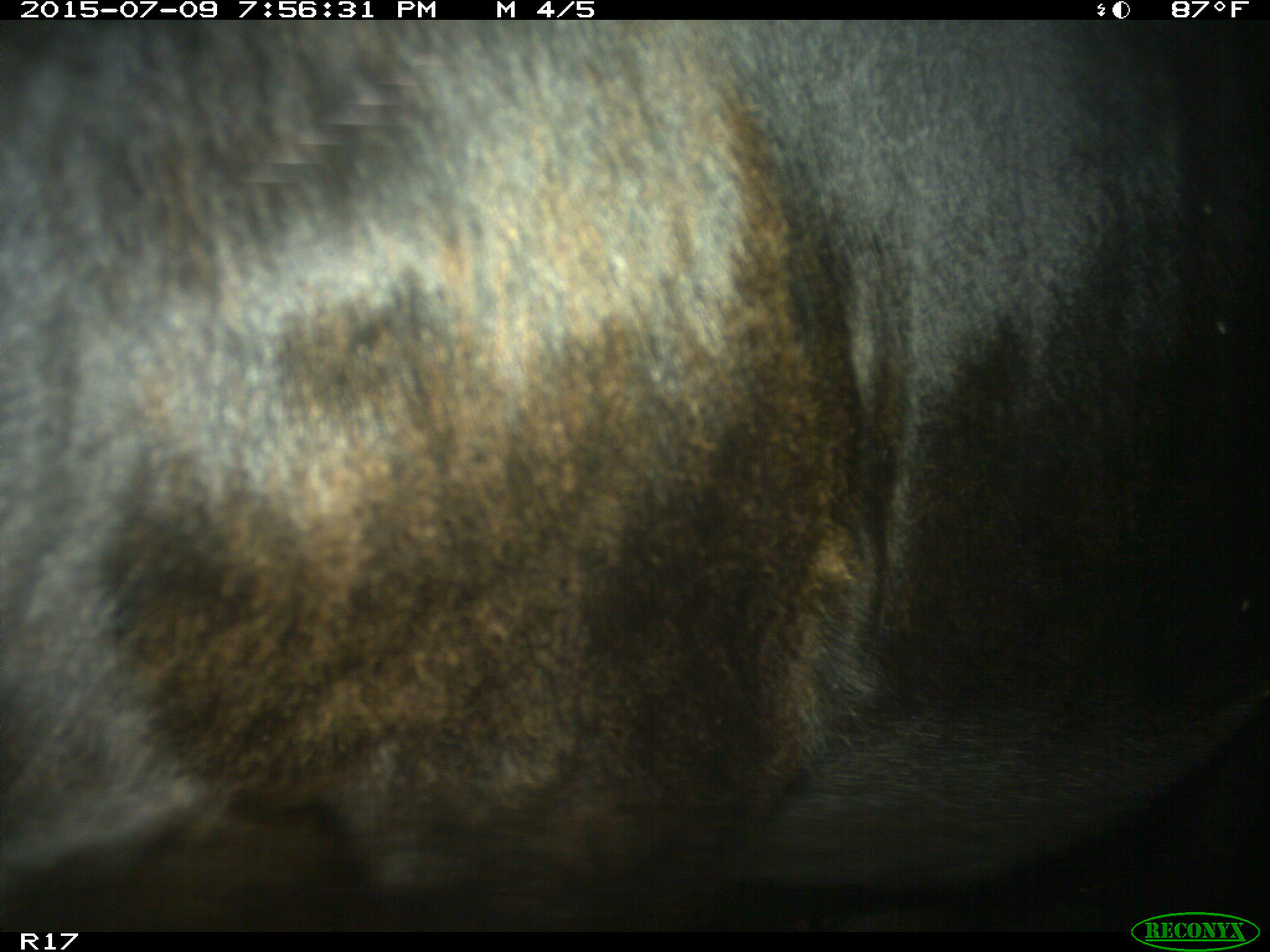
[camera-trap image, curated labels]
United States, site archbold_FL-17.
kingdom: Animalia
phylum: Chordata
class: Mammalia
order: Artiodactyla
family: Bovidae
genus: Bos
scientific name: Bos taurus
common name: domestic cow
Bos taurus (domestic cow).